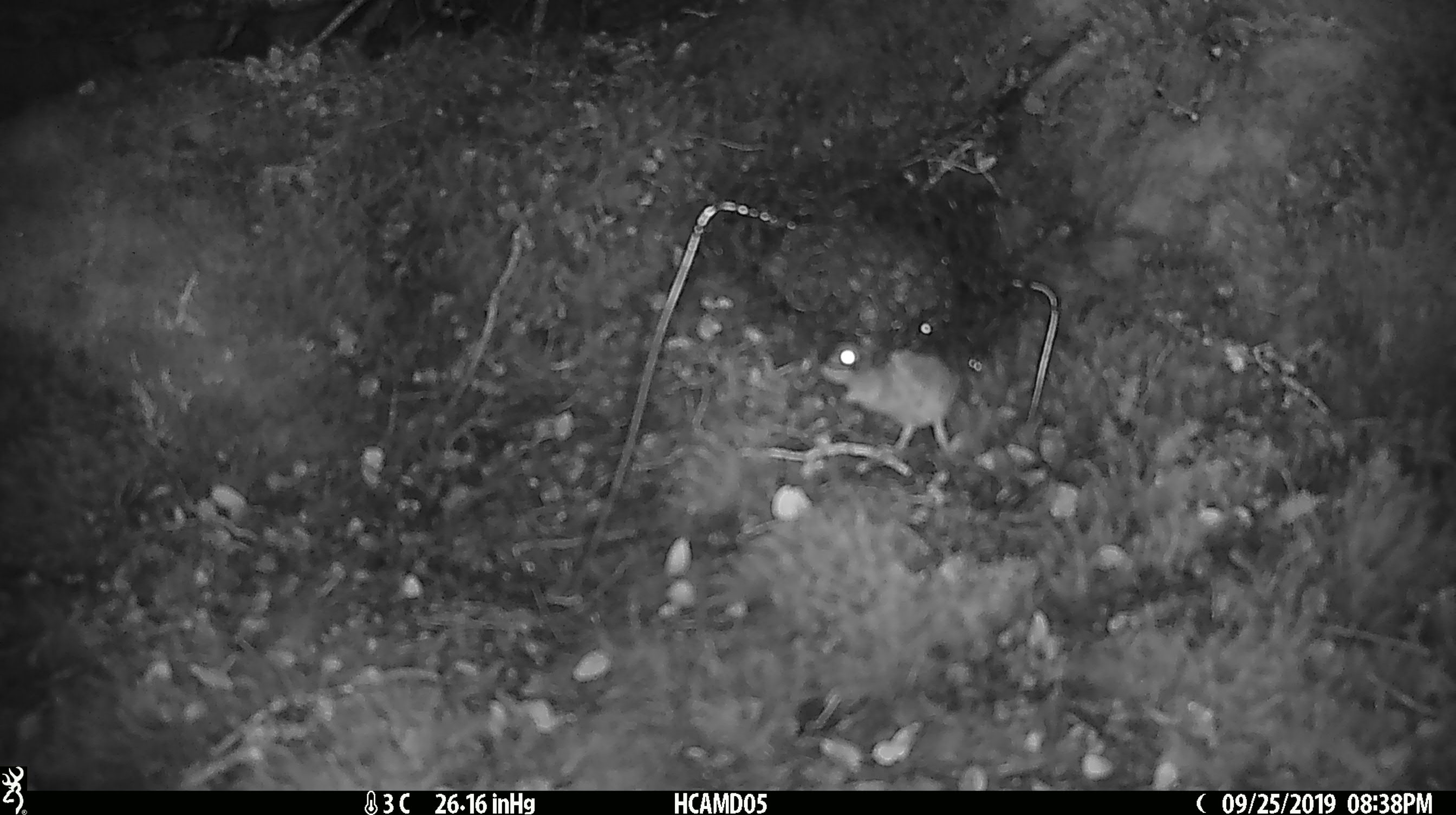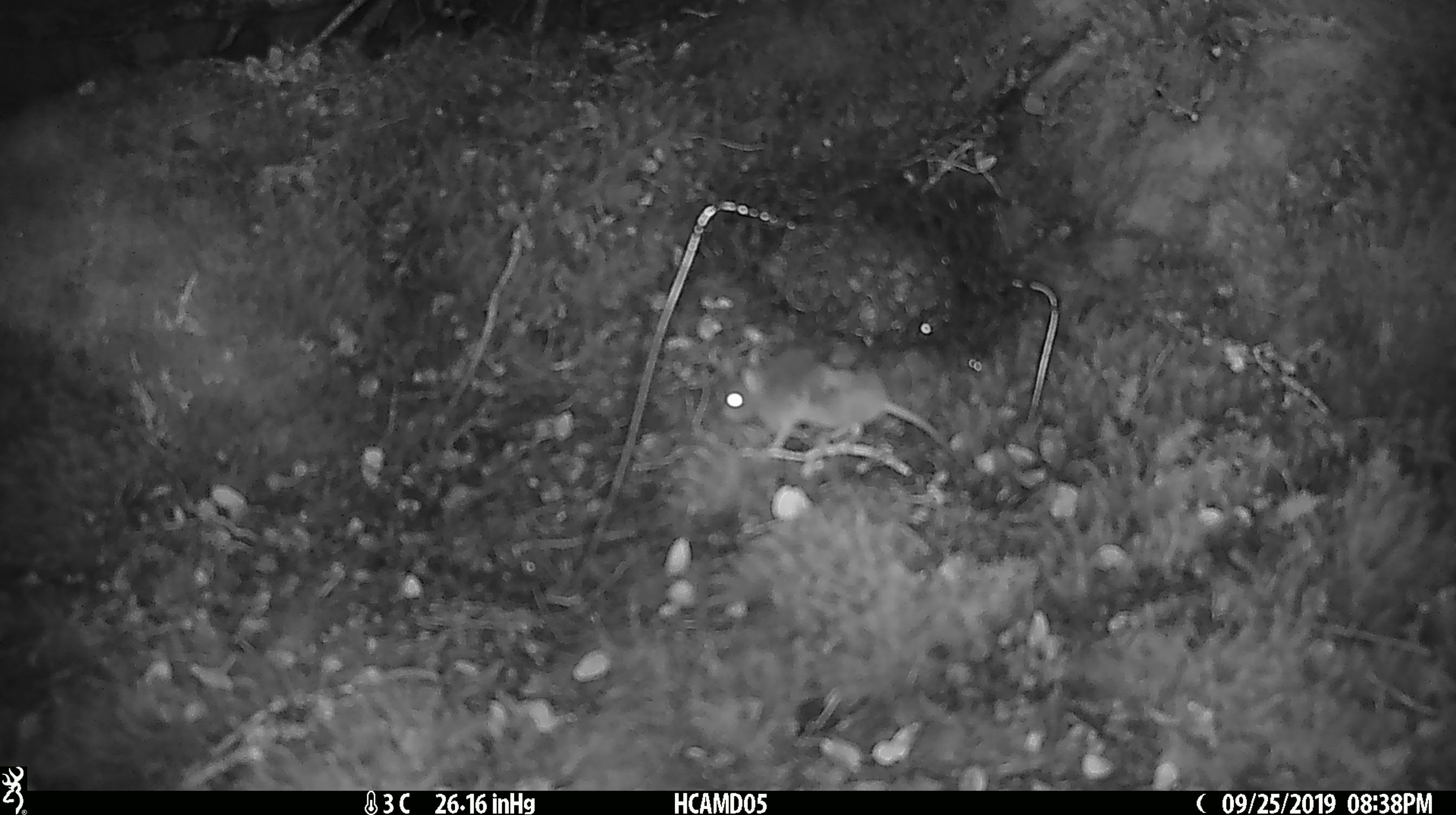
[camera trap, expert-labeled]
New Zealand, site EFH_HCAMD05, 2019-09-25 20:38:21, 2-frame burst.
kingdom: Animalia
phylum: Chordata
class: Mammalia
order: Rodentia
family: Muridae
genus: Mus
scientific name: Mus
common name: mouse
Mouse (Mus).